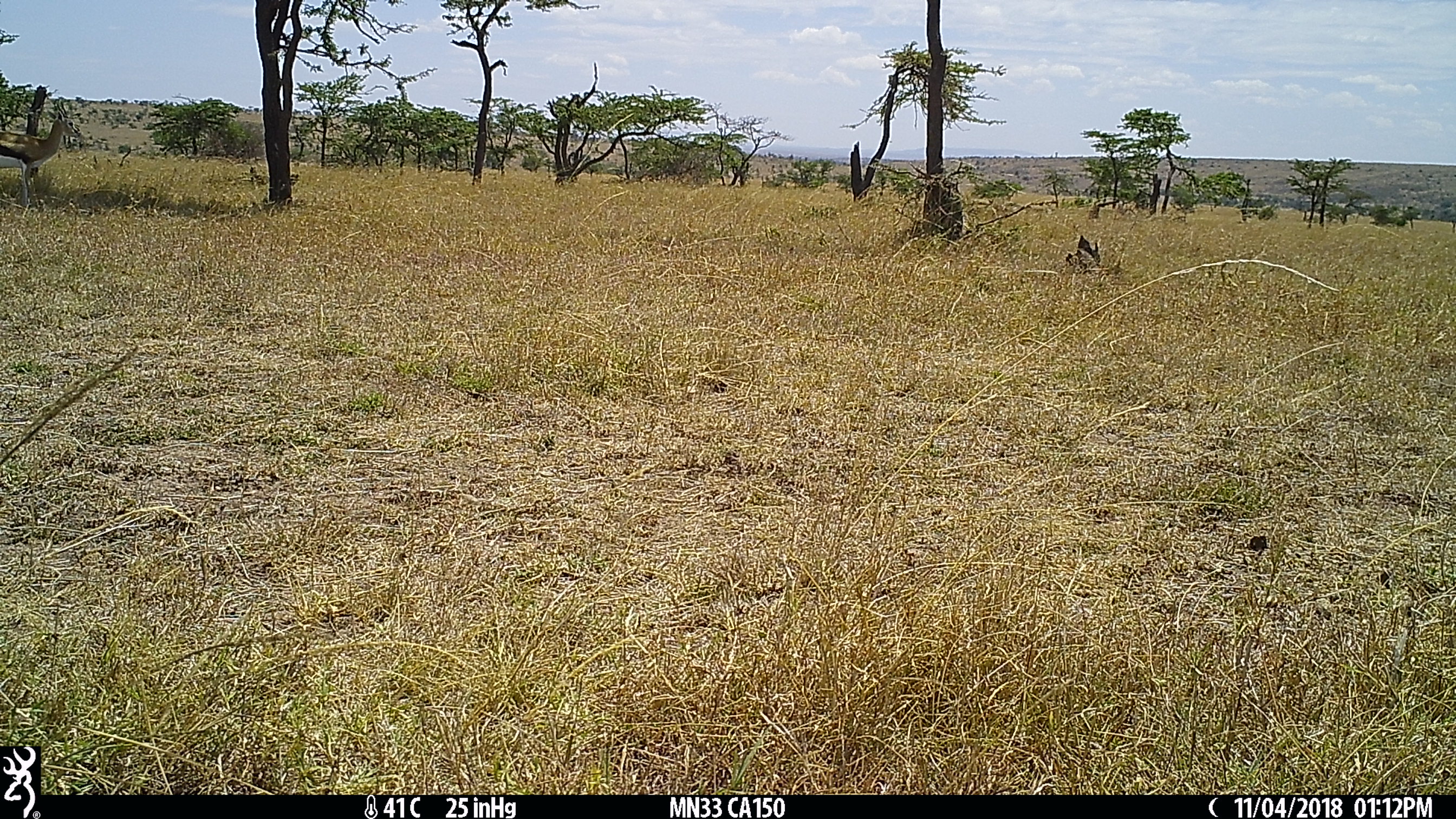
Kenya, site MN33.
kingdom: Animalia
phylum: Chordata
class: Mammalia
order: Artiodactyla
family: Bovidae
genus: Eudorcas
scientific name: Eudorcas thomsonii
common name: thomon's gazelle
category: gazelle thomsons